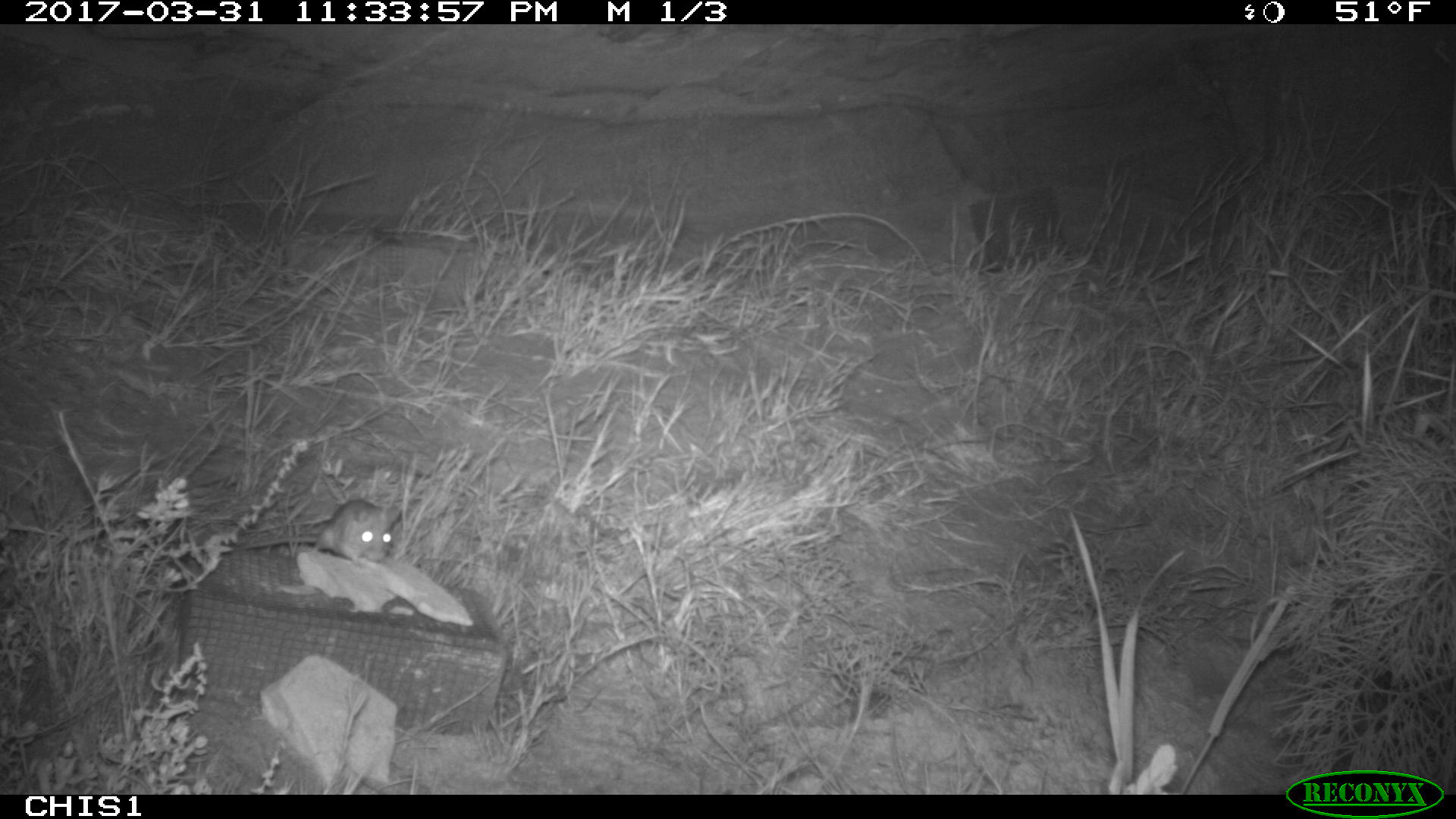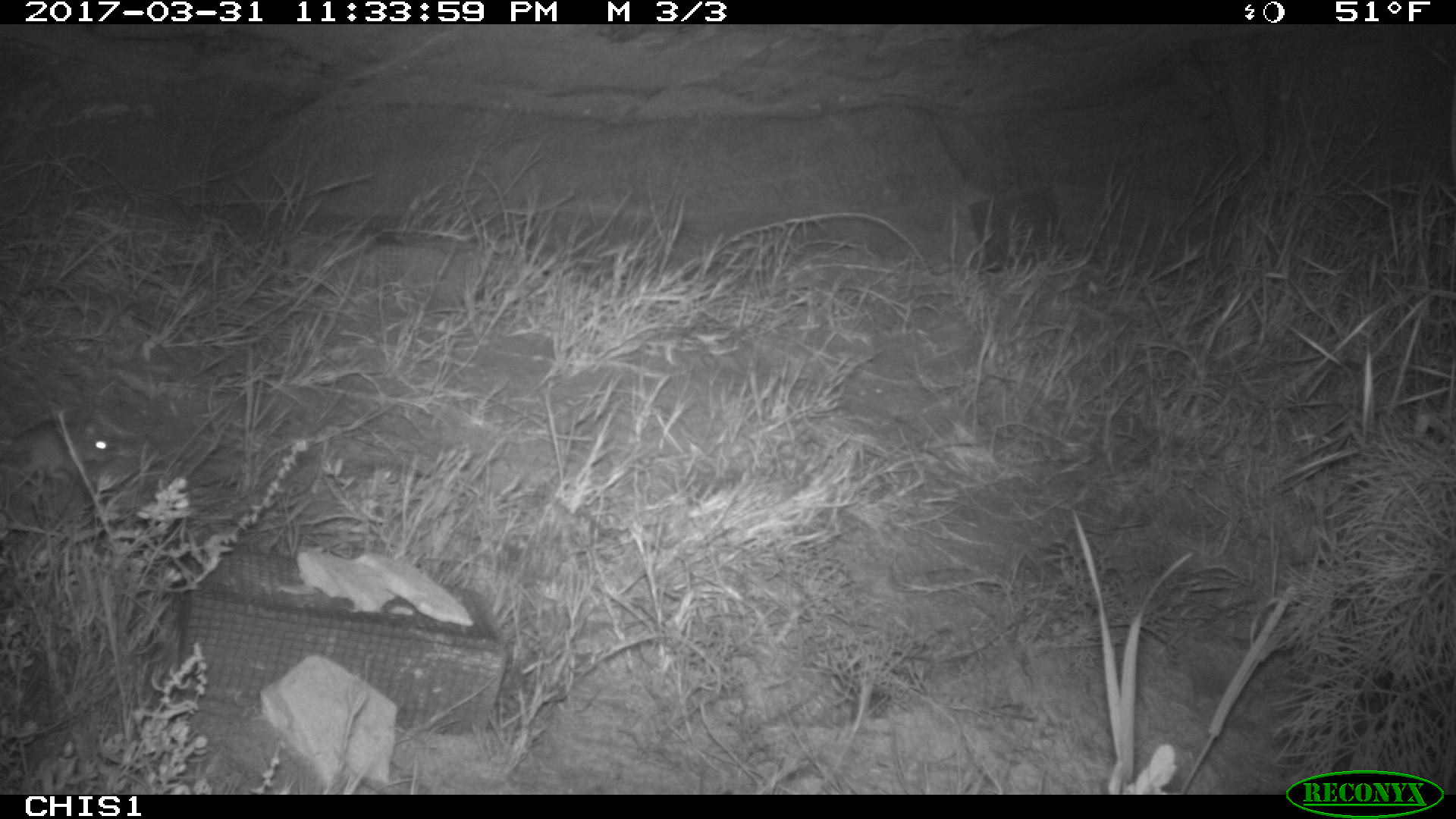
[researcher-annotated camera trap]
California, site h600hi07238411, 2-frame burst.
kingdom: Animalia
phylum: Chordata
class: Mammalia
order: Rodentia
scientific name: Rodentia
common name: rodent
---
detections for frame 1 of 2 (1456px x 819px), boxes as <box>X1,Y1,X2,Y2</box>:
rodent: <box>243,497,402,562</box>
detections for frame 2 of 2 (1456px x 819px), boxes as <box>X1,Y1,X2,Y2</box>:
rodent: <box>0,419,115,479</box>